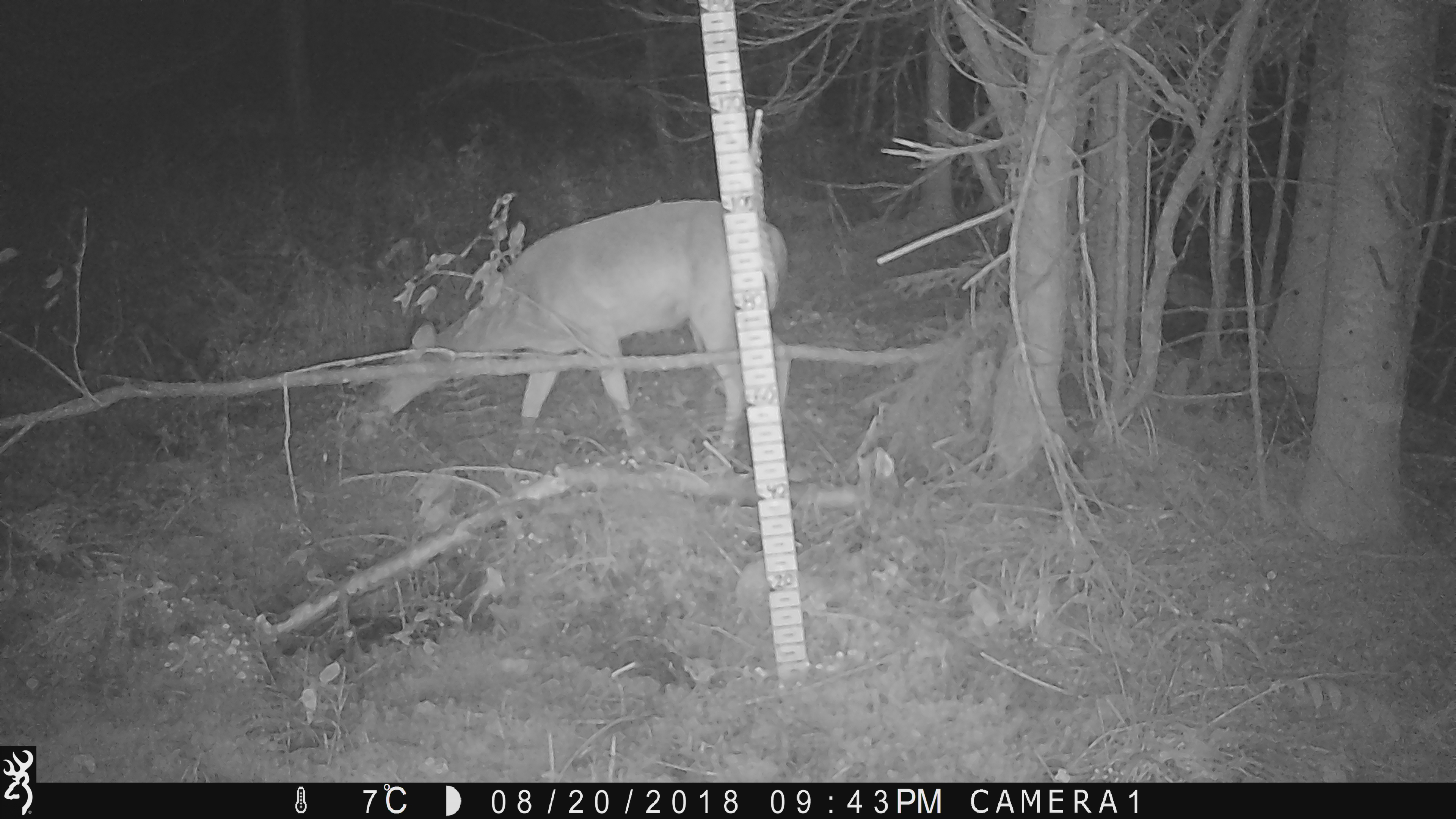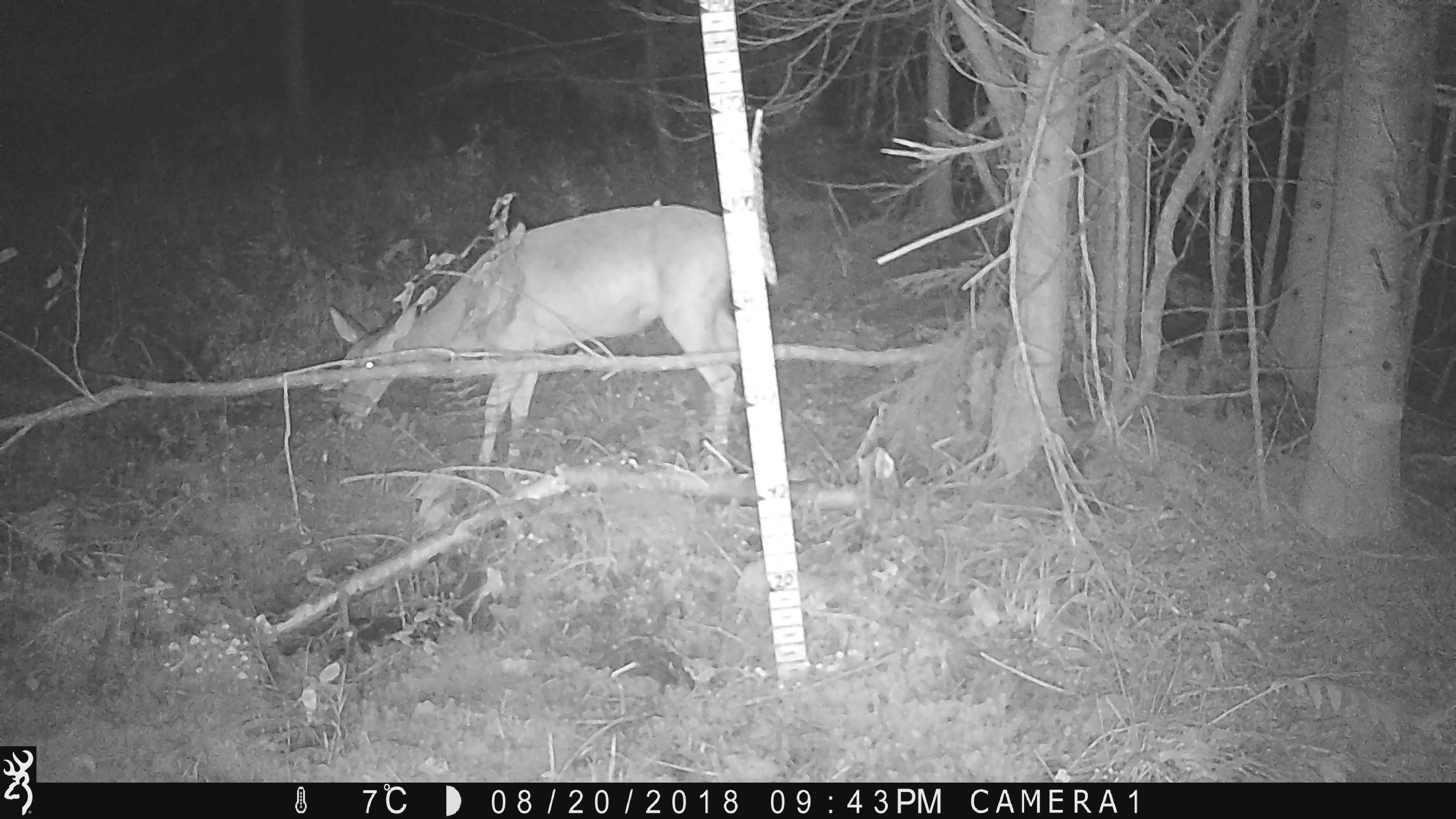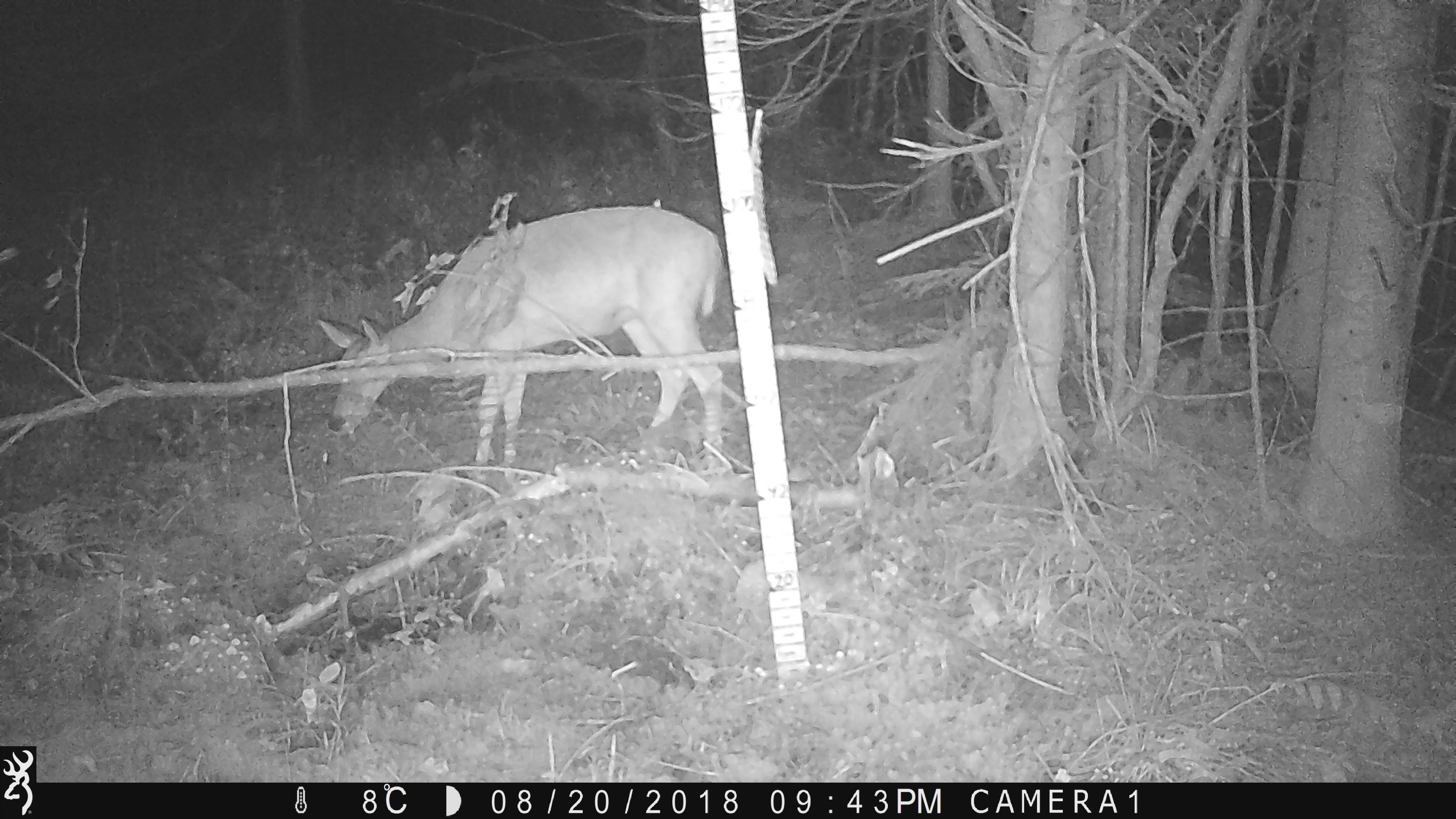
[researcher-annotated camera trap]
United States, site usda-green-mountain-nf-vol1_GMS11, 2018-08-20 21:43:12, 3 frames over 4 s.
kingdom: Animalia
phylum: Chordata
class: Mammalia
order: Artiodactyla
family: Cervidae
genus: Odocoileus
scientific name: Odocoileus virginianus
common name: white-tailed deer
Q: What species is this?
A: White-tailed deer (Odocoileus virginianus).